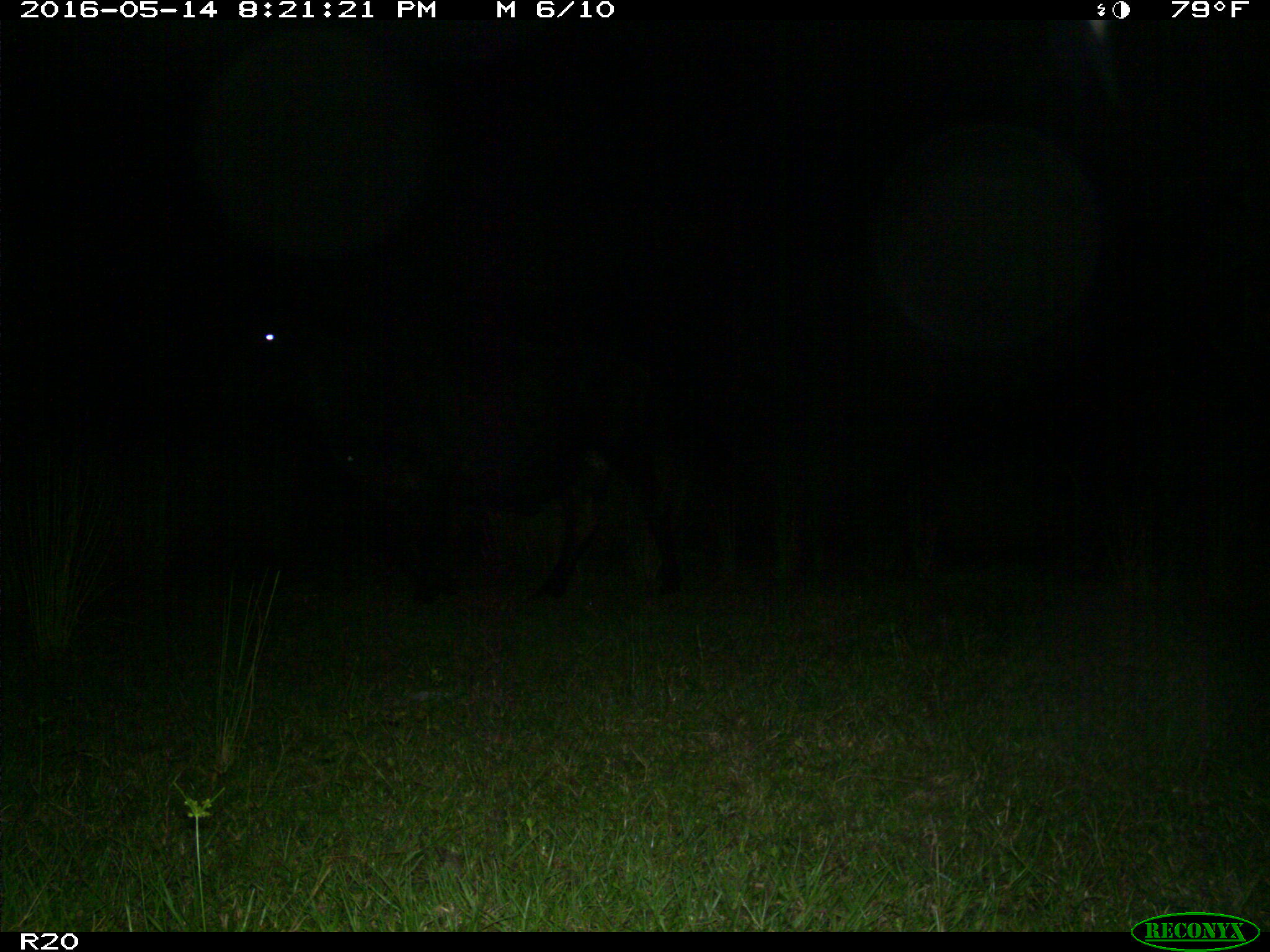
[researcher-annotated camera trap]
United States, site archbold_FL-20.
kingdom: Animalia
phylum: Chordata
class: Mammalia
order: Artiodactyla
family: Bovidae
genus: Bos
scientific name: Bos taurus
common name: domestic cow